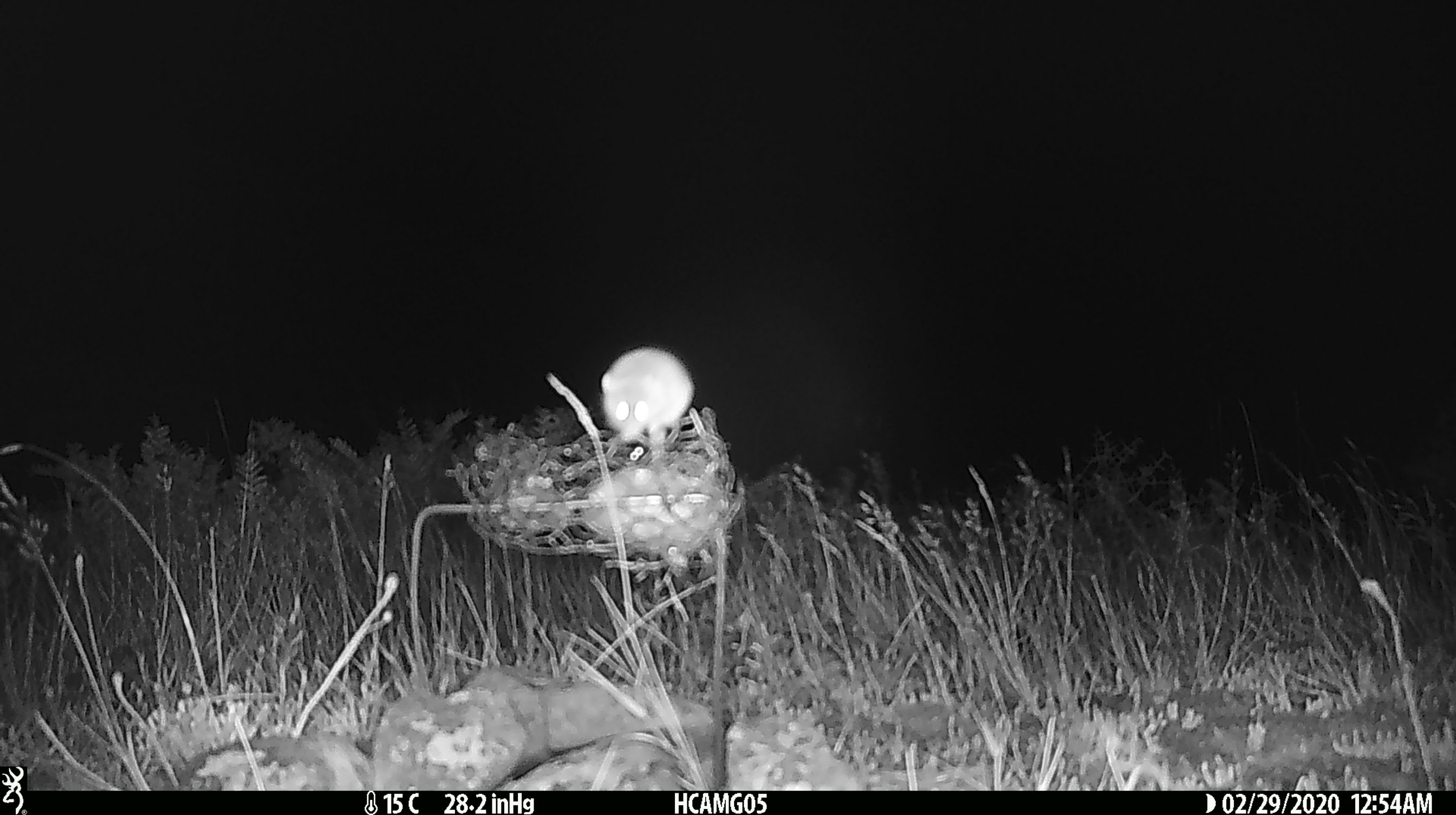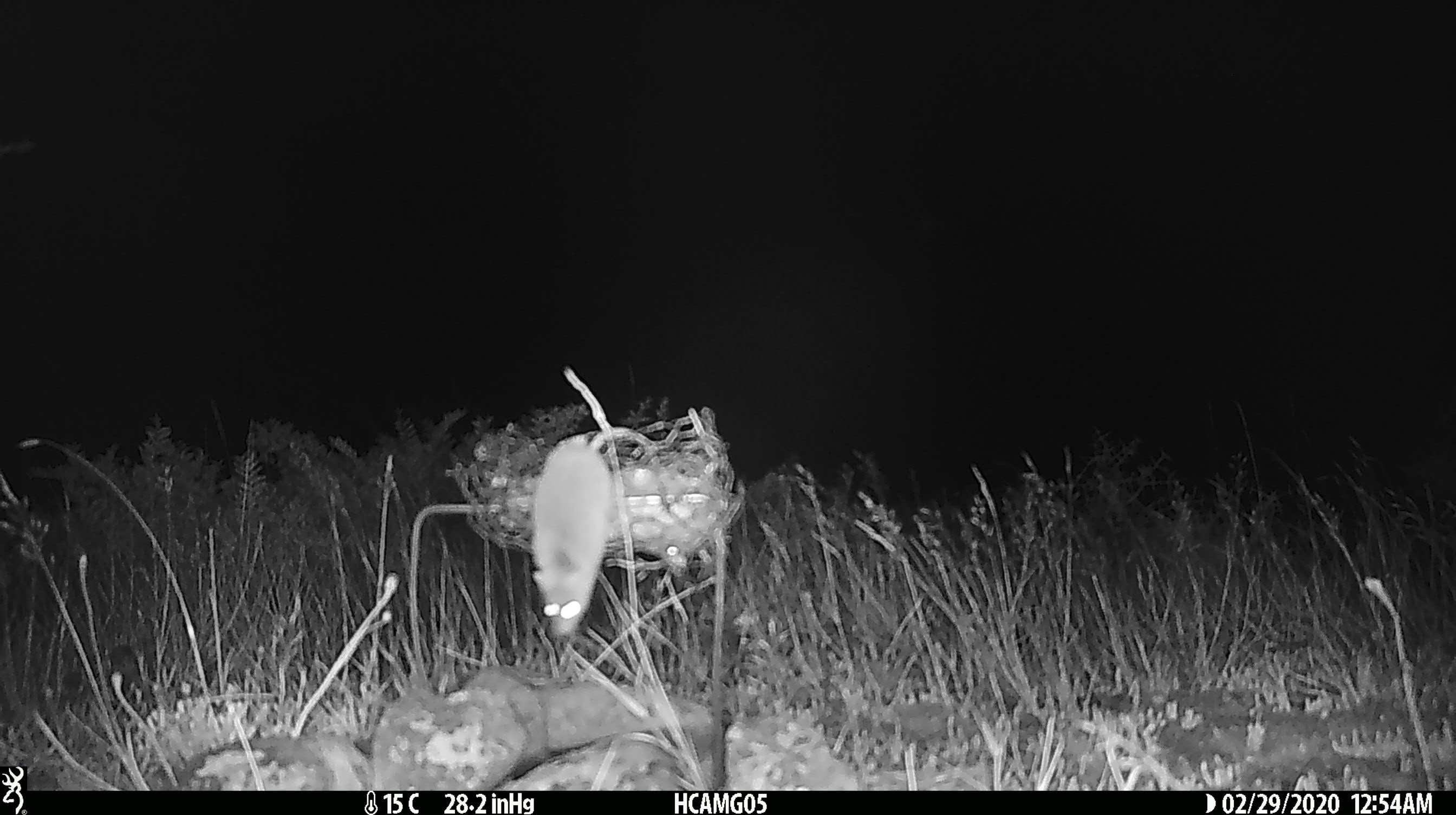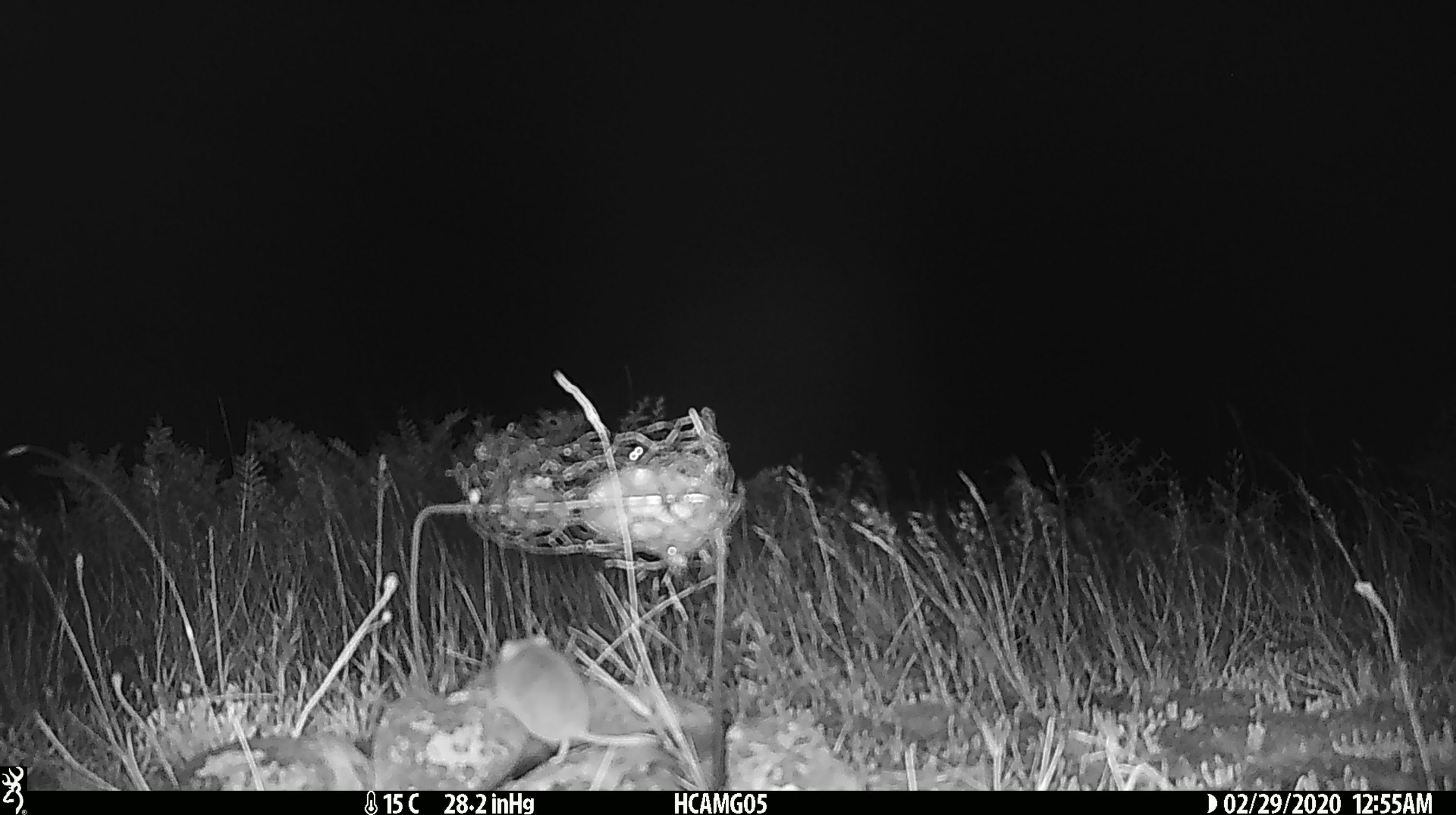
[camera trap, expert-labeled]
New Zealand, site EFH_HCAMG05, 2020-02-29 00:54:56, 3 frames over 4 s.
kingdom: Animalia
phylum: Chordata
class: Mammalia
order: Rodentia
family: Muridae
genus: Mus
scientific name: Mus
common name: mouse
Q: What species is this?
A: Mouse (Mus).